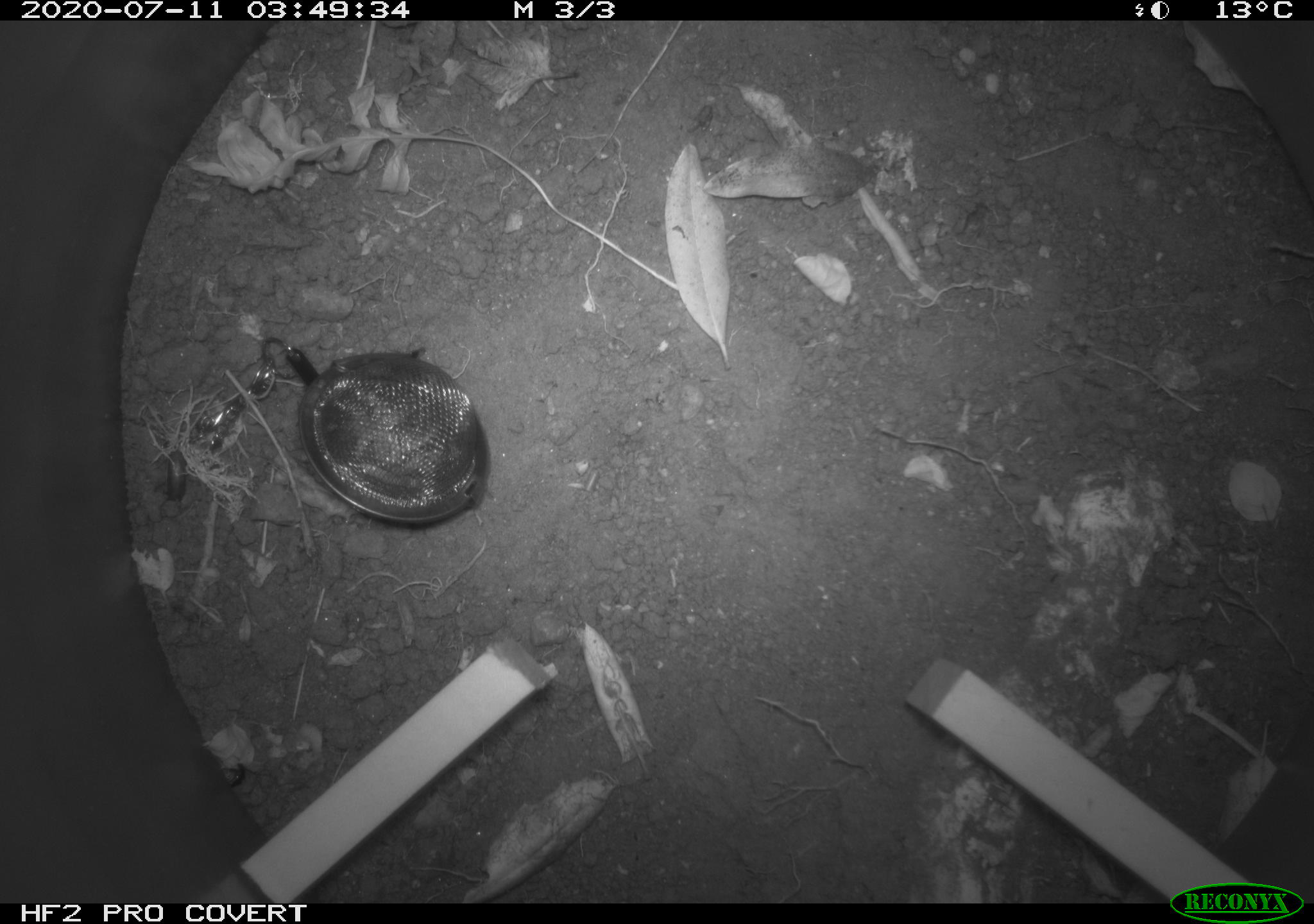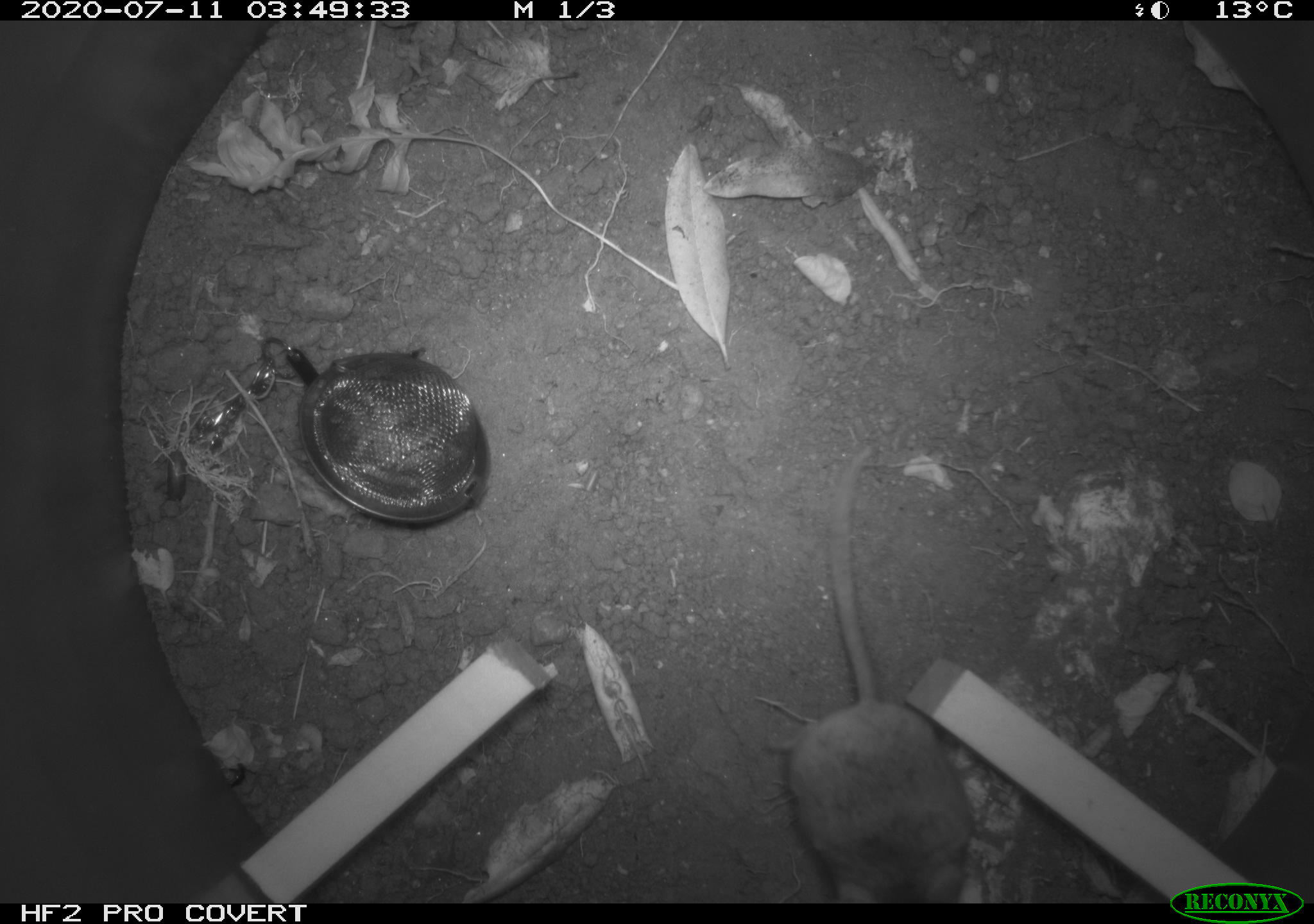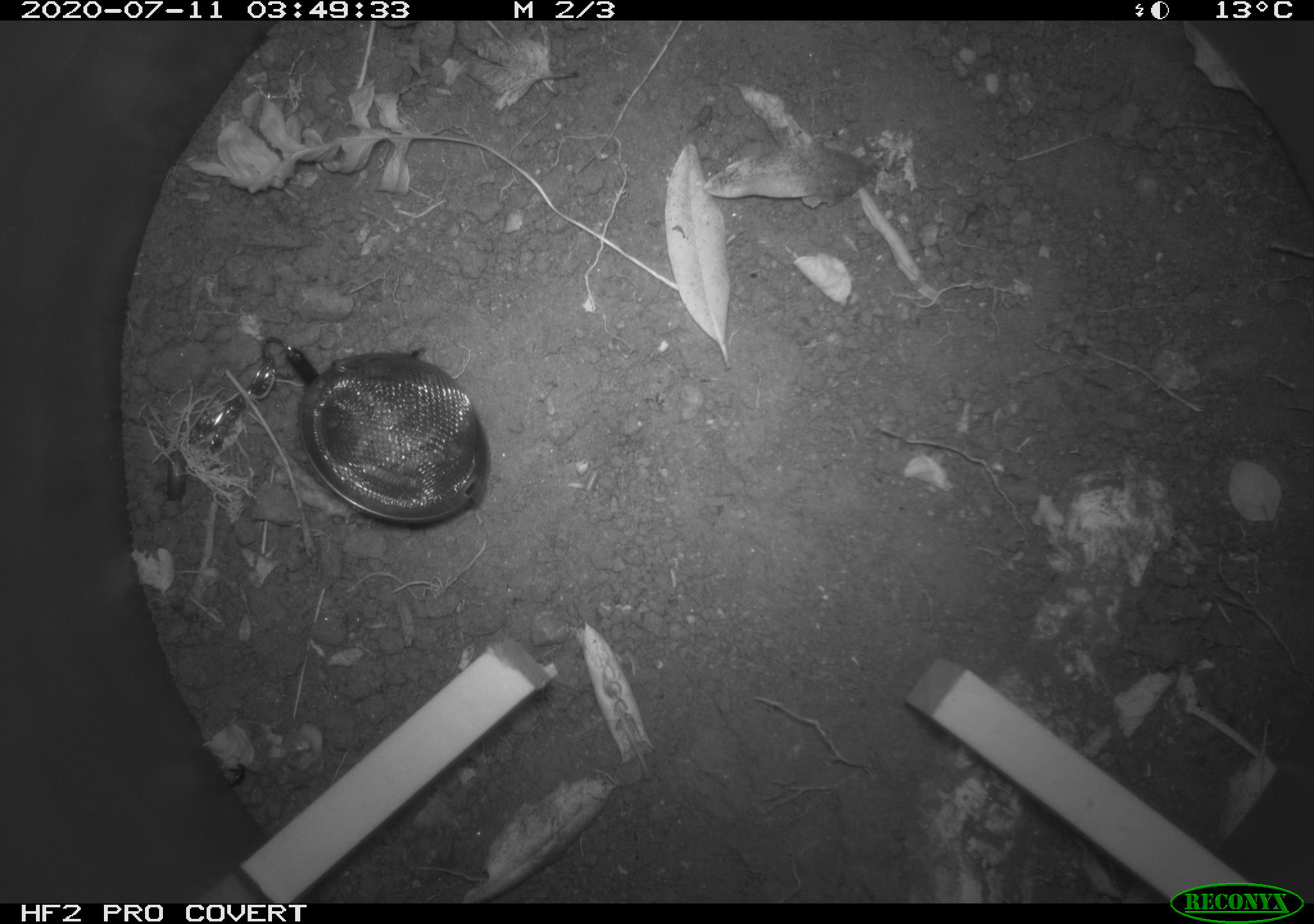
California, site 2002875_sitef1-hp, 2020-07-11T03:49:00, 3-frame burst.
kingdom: Animalia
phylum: Chordata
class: Mammalia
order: Rodentia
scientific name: Rodentia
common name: rodent